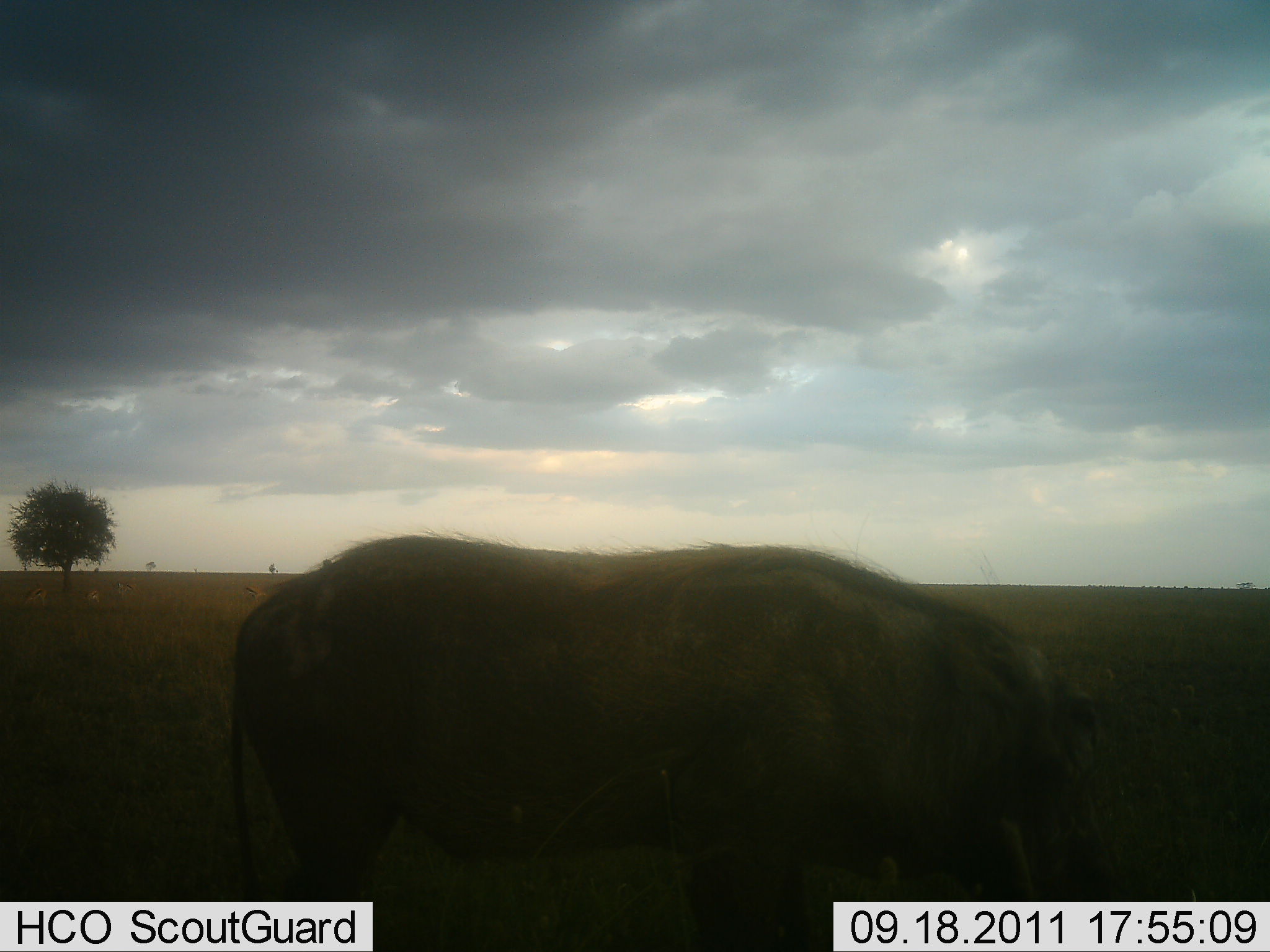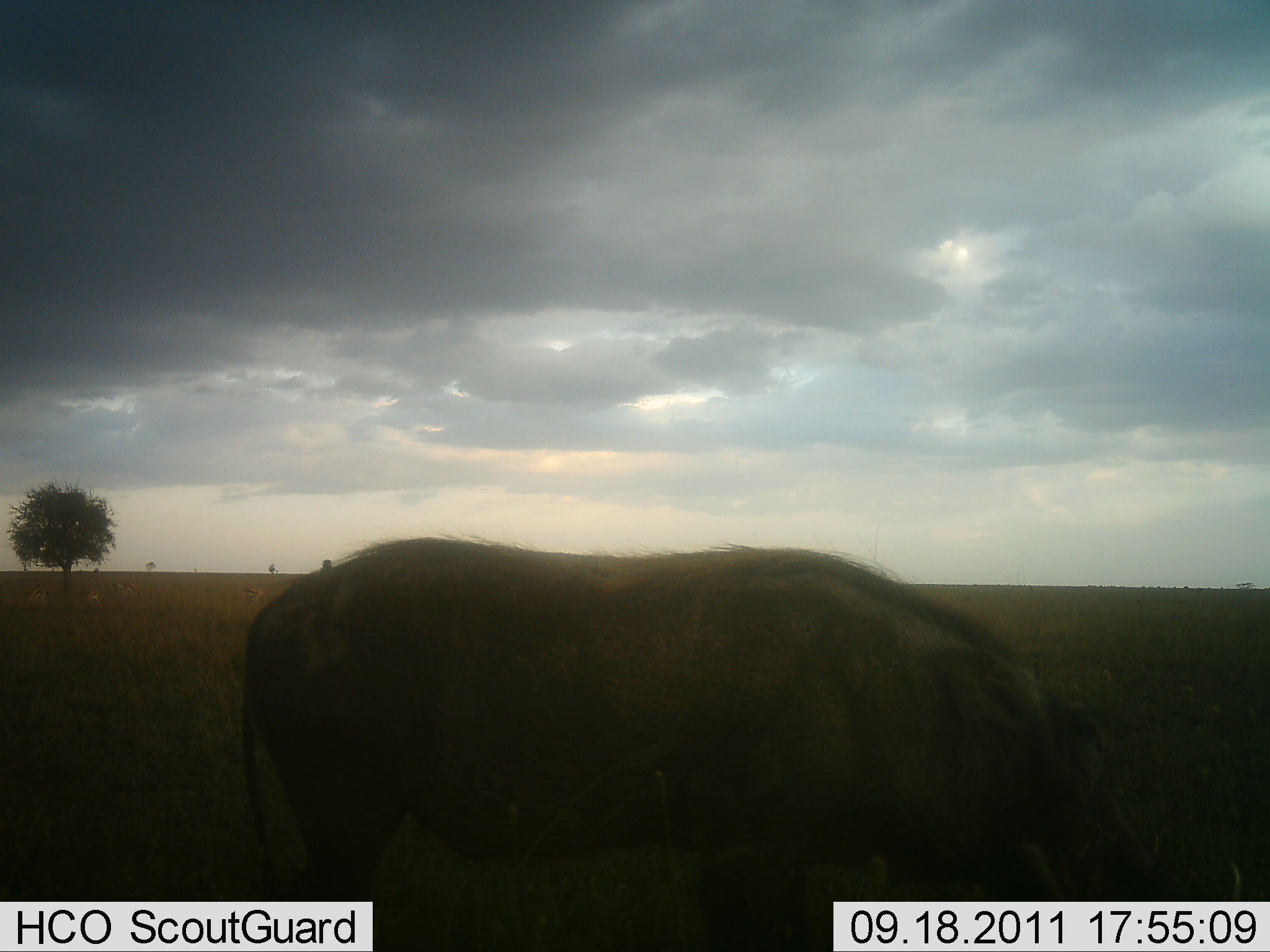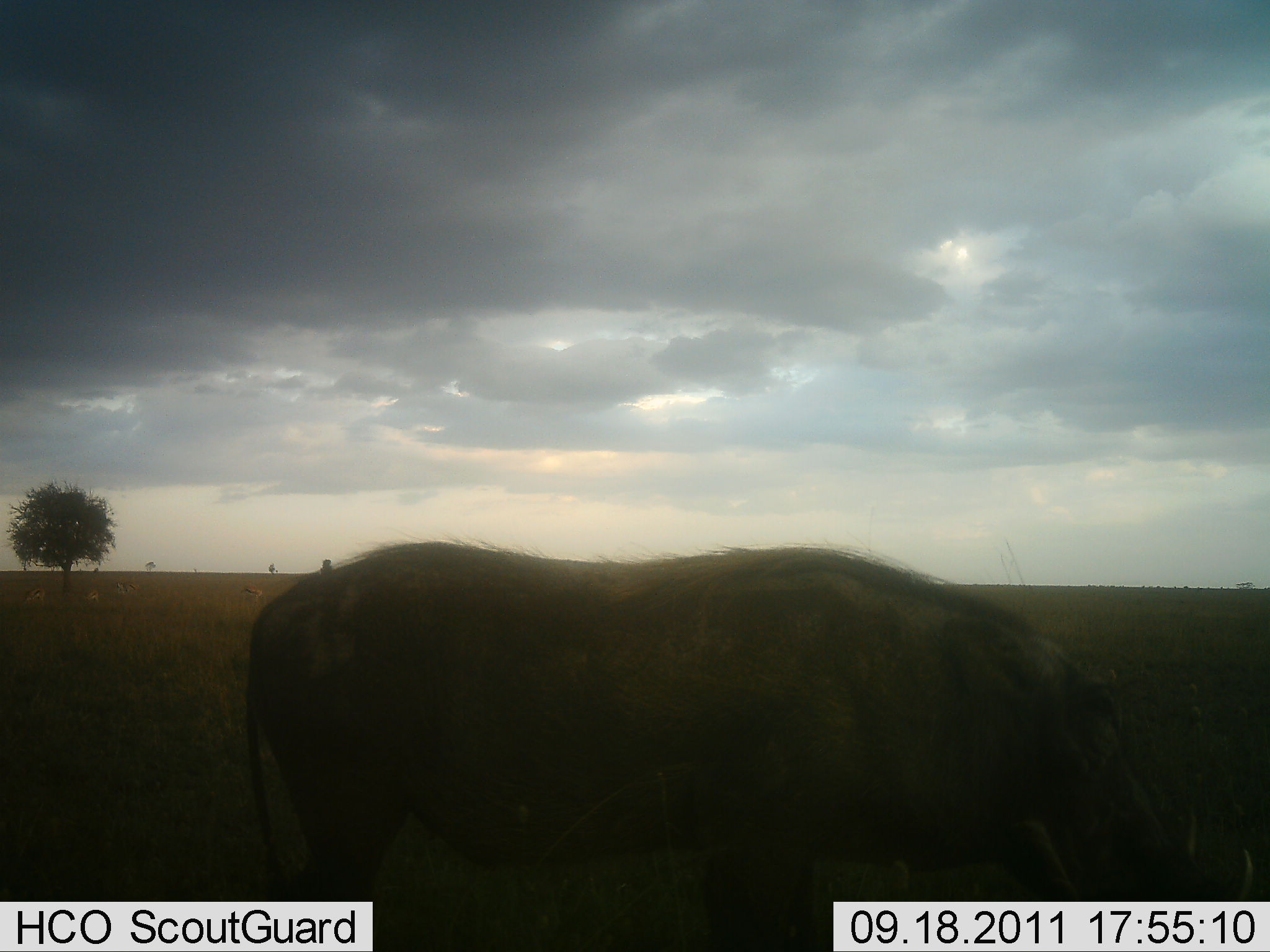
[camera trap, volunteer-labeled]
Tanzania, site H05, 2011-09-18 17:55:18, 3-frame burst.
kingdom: Animalia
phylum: Chordata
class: Mammalia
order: Artiodactyla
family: Suidae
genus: Phacochoerus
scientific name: Phacochoerus africanus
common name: warthog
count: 1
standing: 57%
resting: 0%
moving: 0%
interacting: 0%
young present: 0%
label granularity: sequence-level